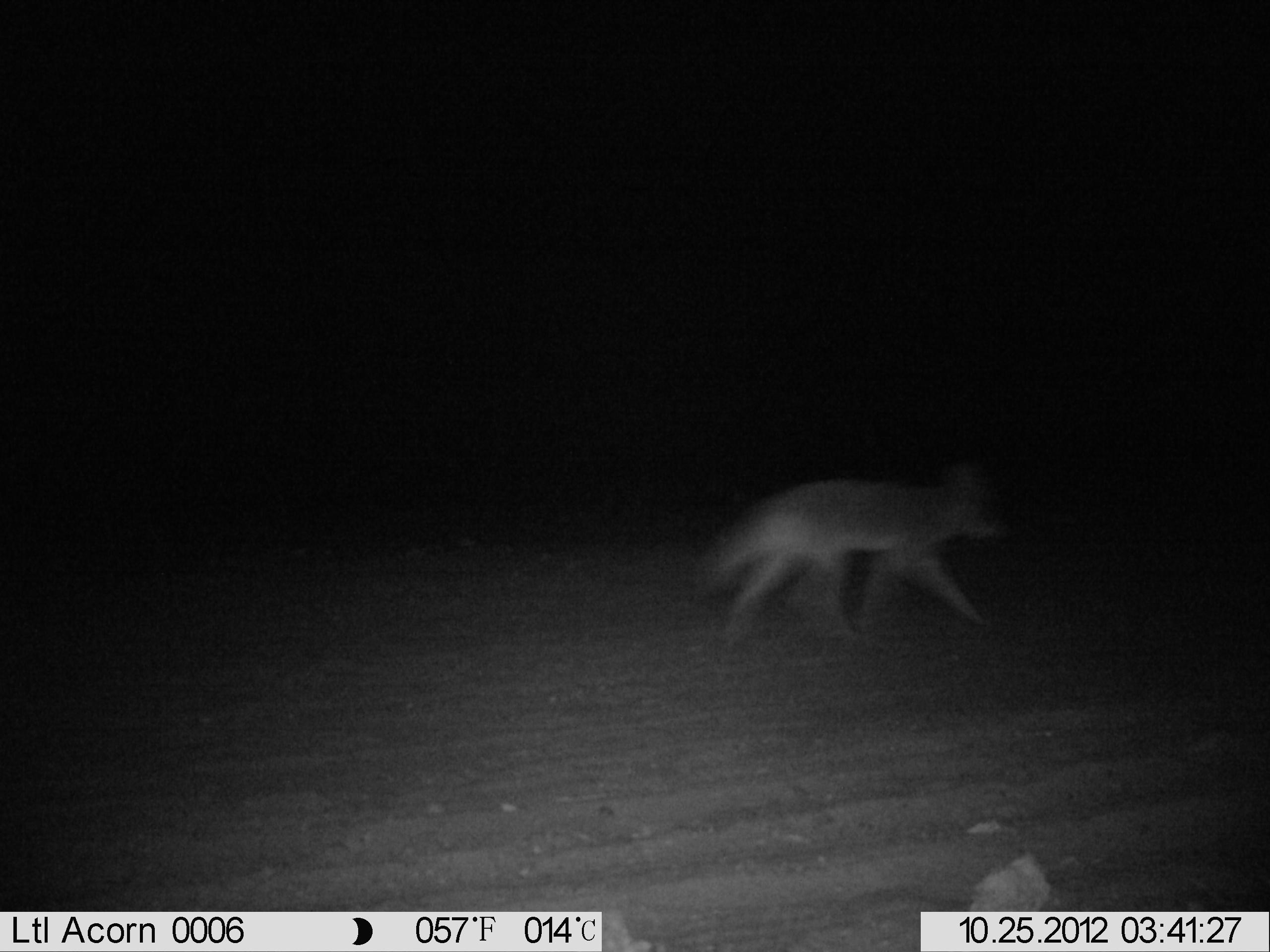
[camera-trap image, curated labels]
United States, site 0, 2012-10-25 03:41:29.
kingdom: Animalia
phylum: Chordata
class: Mammalia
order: Carnivora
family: Canidae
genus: Canis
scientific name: Canis latrans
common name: coyote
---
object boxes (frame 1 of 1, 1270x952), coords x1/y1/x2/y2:
coyote: 632/428/1033/693